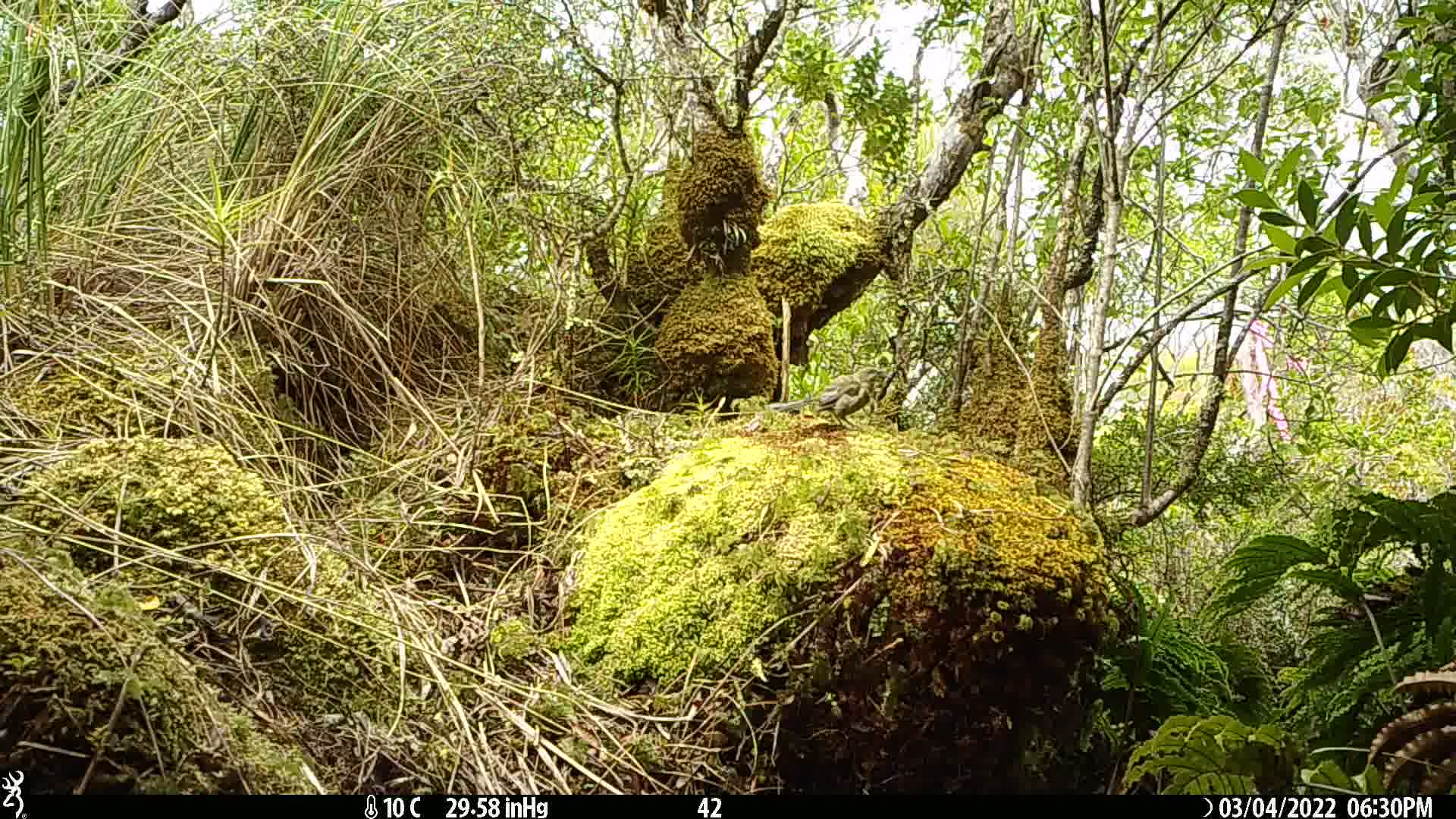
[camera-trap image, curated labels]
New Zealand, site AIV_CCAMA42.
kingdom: Animalia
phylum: Chordata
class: Aves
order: Passeriformes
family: Meliphagidae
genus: Anthornis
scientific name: Anthornis melanura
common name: new zealand bellbird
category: bellbird